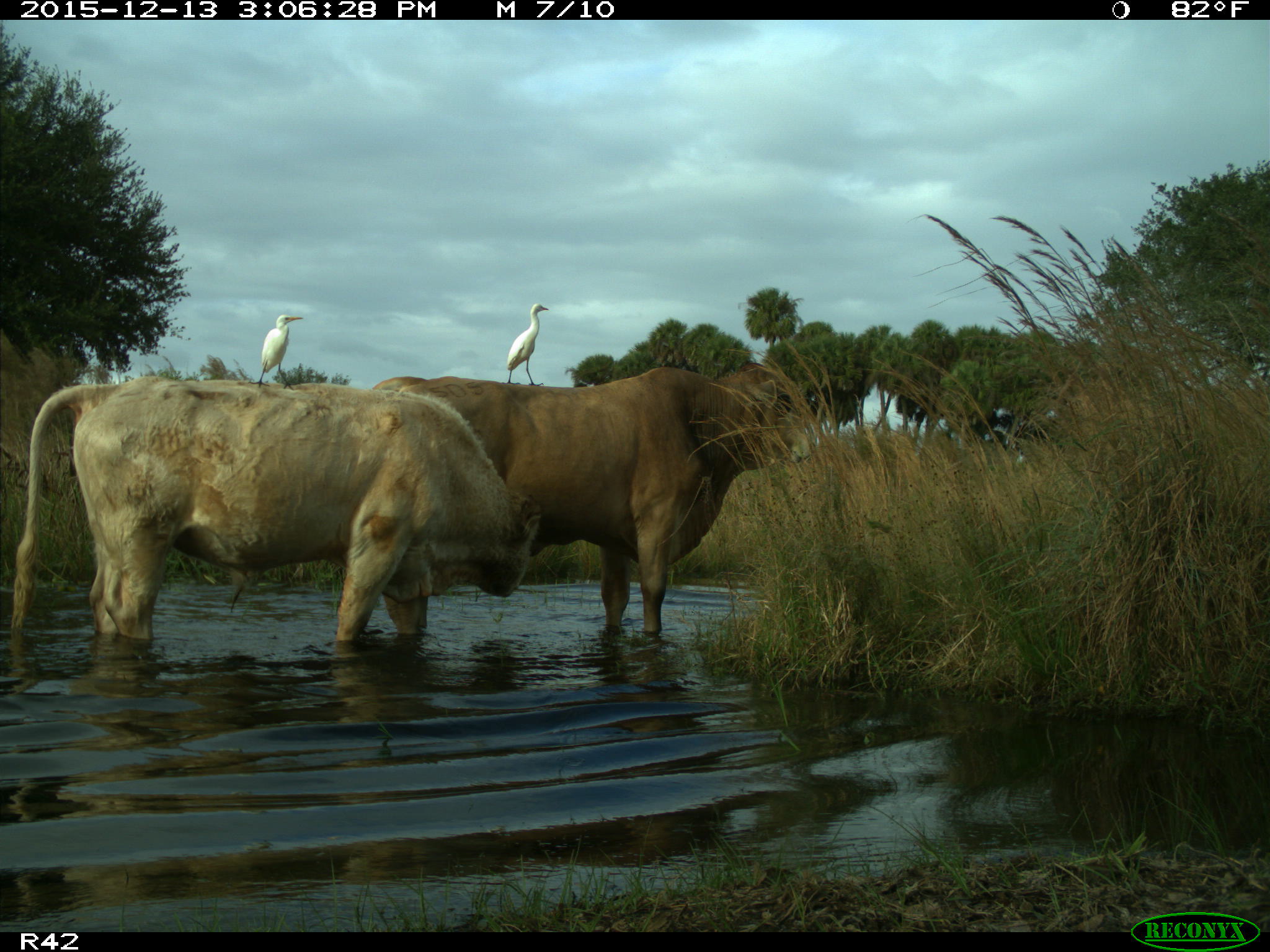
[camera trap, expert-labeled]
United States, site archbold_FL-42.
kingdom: Animalia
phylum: Chordata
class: Mammalia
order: Artiodactyla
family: Bovidae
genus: Bos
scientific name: Bos taurus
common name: domestic cow